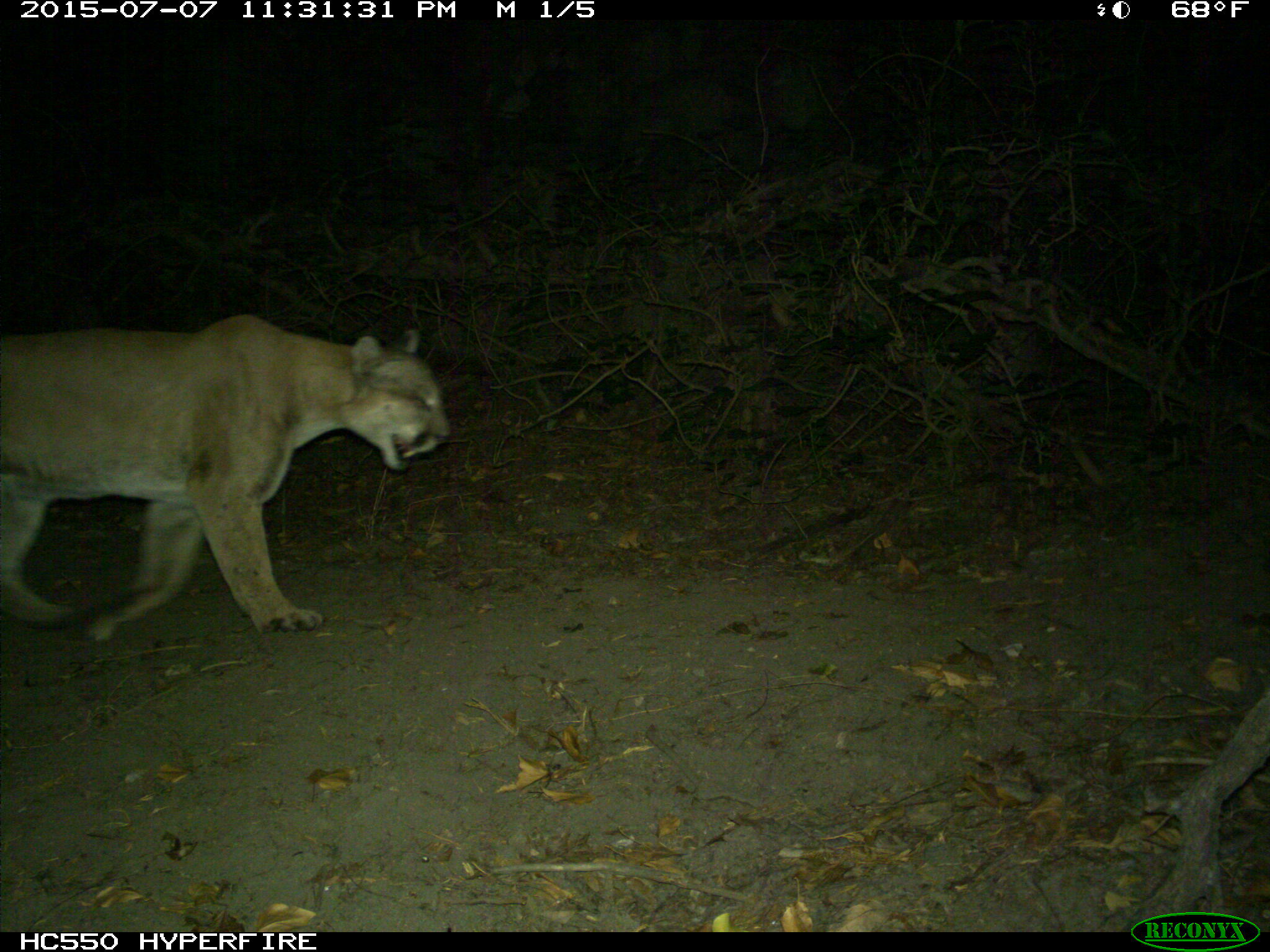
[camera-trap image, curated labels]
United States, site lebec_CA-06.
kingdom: Animalia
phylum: Chordata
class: Mammalia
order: Carnivora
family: Felidae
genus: Puma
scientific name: Puma concolor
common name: mountain lion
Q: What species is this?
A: Puma concolor (mountain lion).